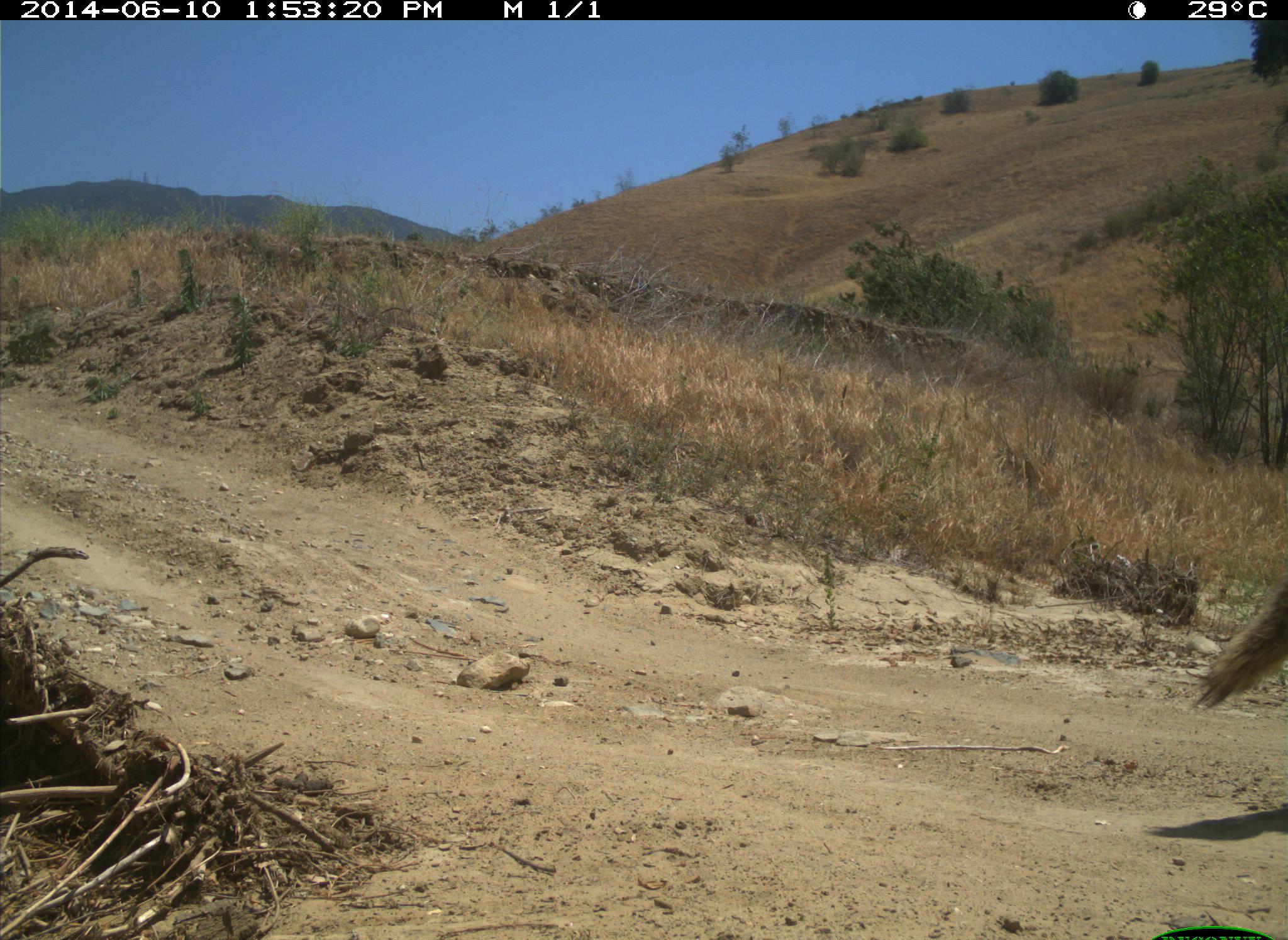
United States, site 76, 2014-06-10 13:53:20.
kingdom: Animalia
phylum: Chordata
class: Mammalia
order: Carnivora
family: Canidae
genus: Canis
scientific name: Canis latrans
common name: coyote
Coyote (Canis latrans).